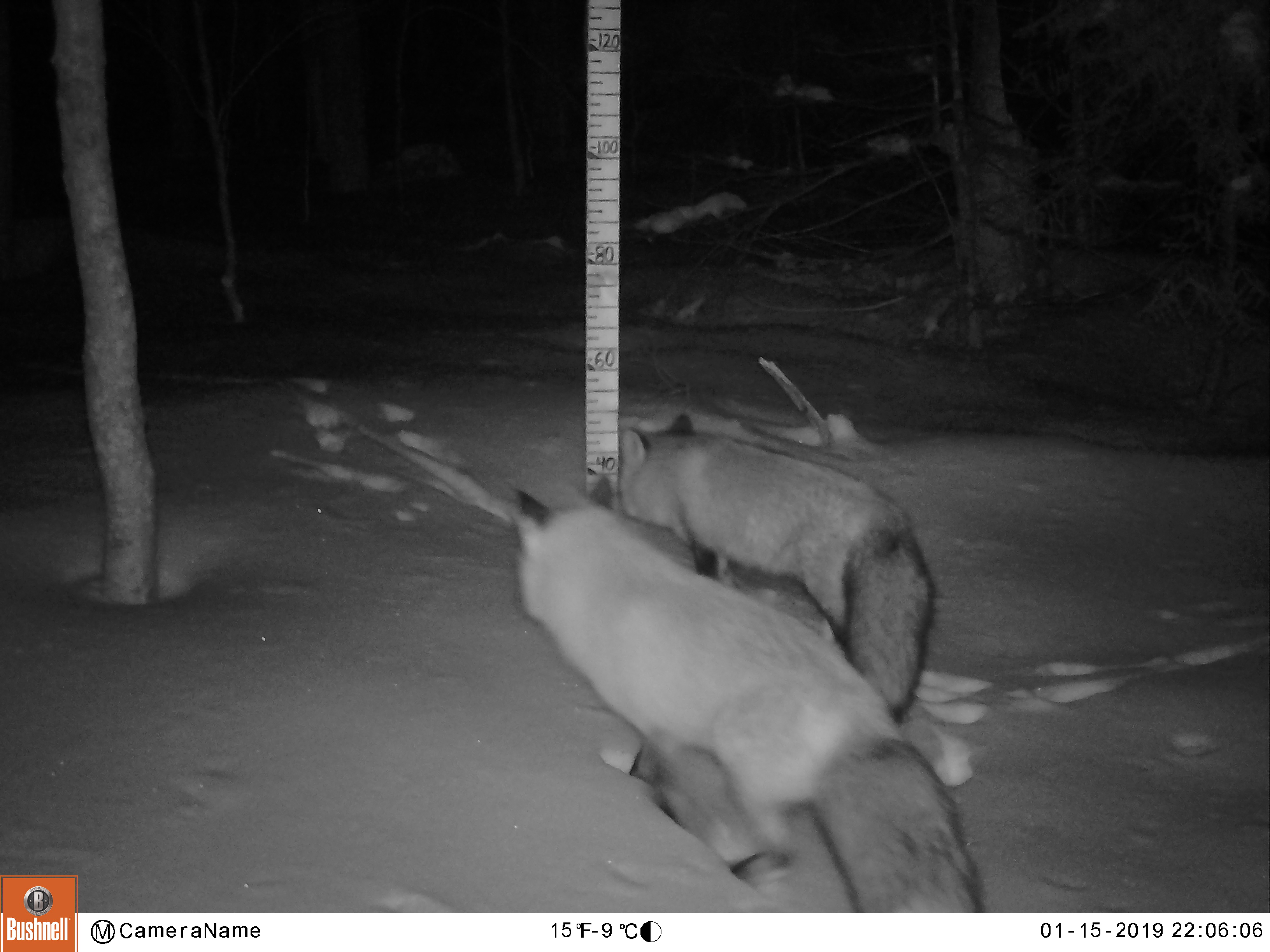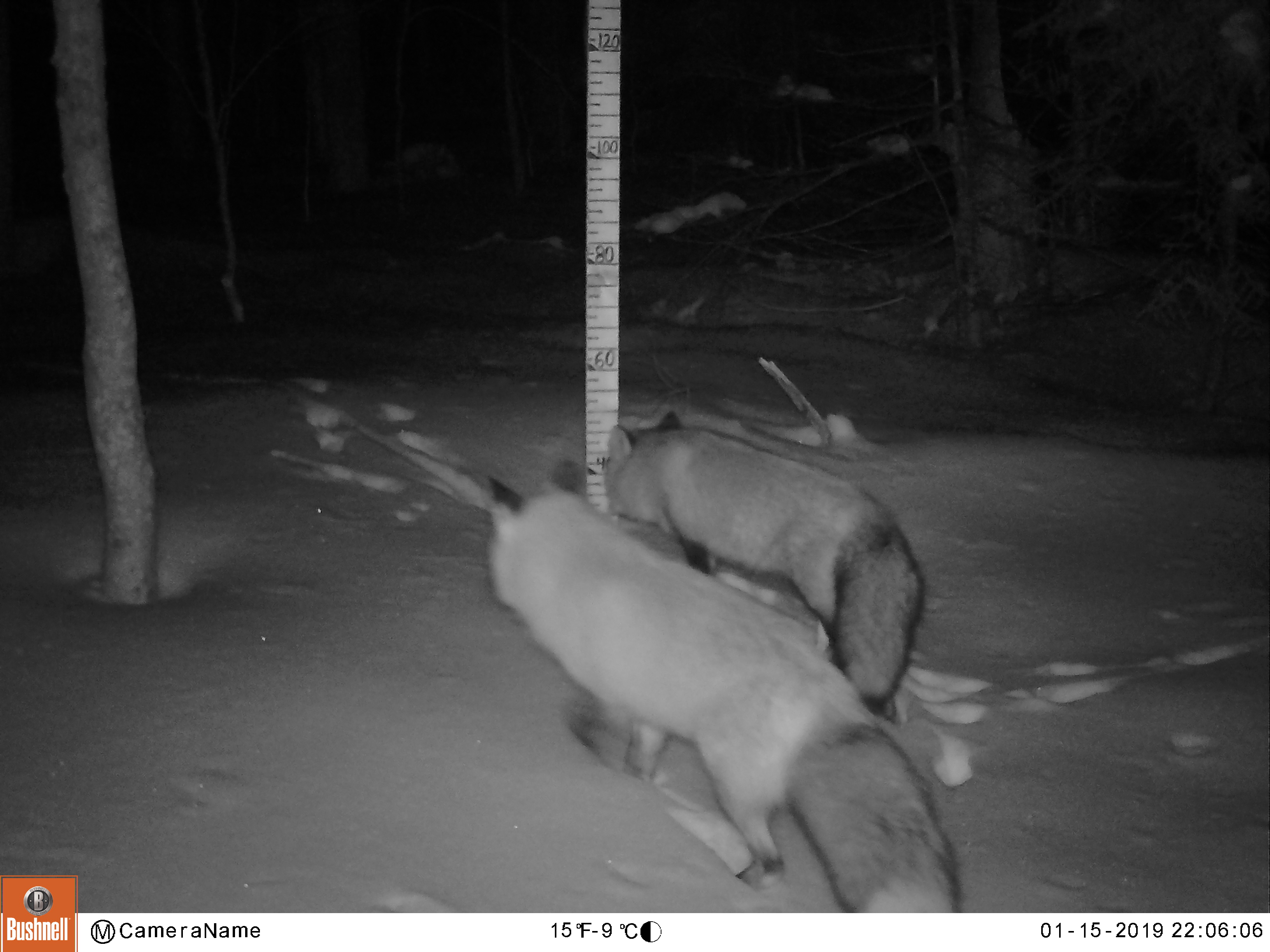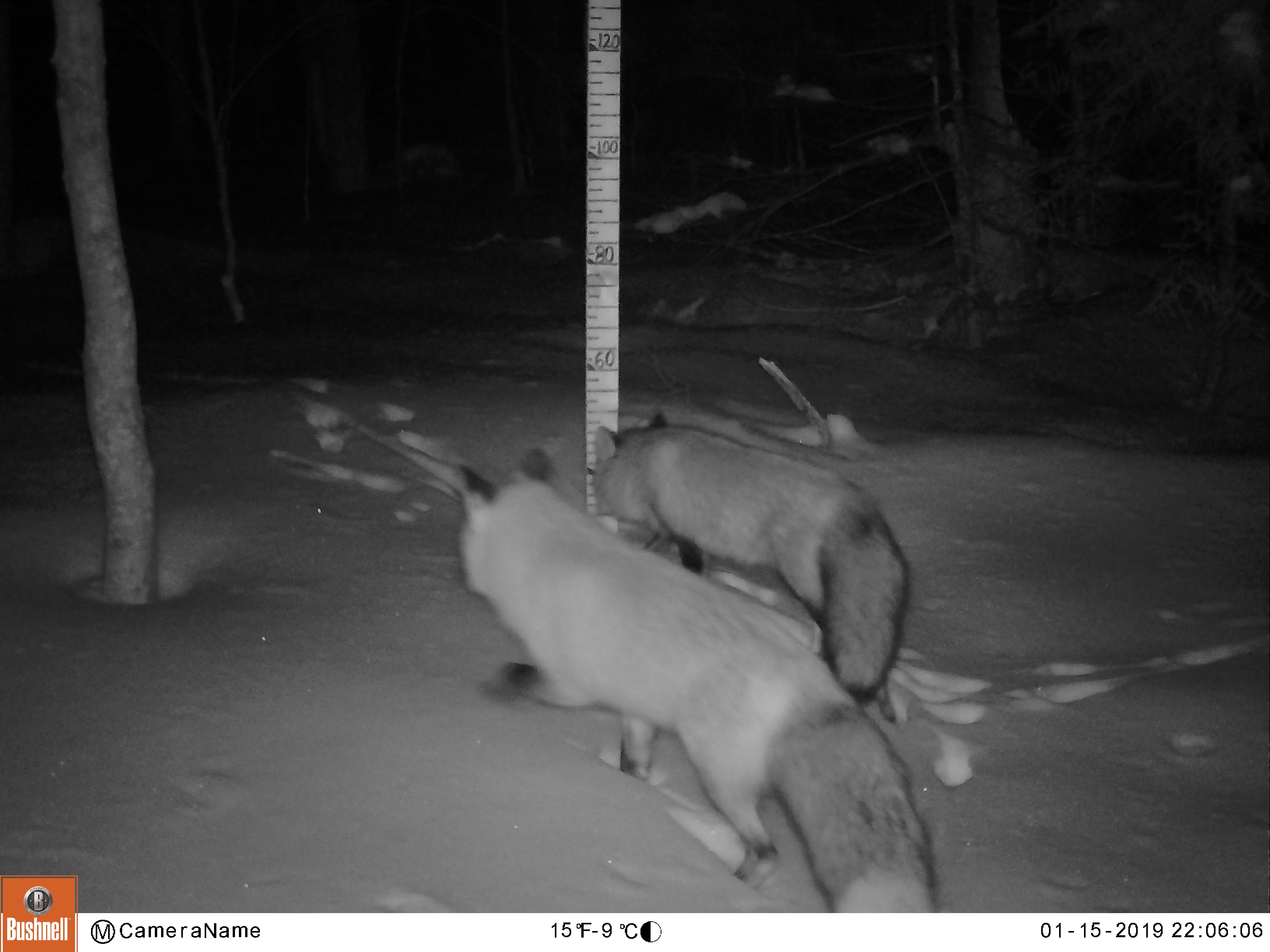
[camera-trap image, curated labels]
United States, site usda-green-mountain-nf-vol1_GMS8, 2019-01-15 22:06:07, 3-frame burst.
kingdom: Animalia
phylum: Chordata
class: Mammalia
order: Carnivora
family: Canidae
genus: Vulpes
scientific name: Vulpes vulpes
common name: red fox